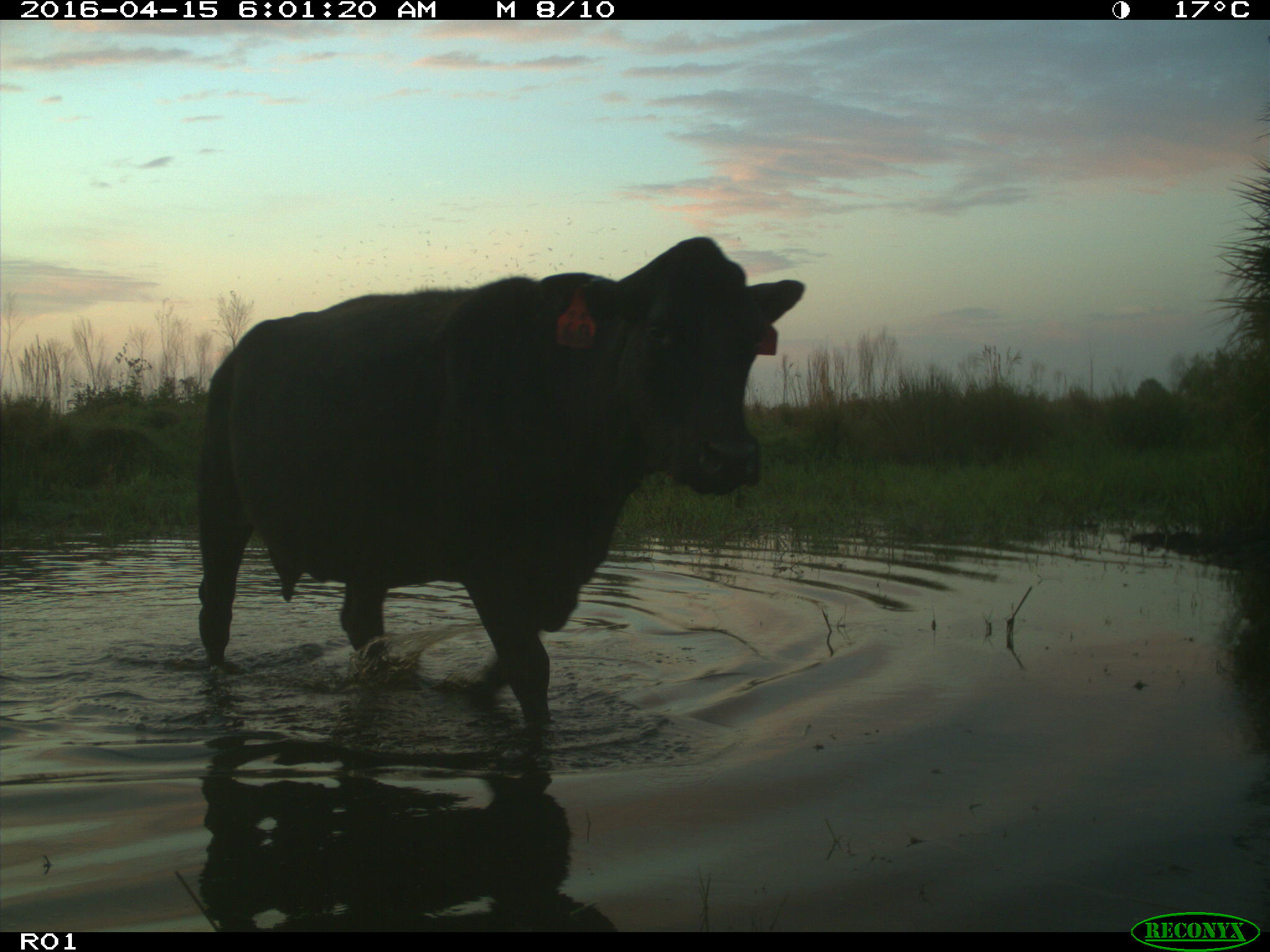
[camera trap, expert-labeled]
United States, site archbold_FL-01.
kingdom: Animalia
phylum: Chordata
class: Mammalia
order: Artiodactyla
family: Bovidae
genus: Bos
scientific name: Bos taurus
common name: domestic cow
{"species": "Bos taurus (domestic cow)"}